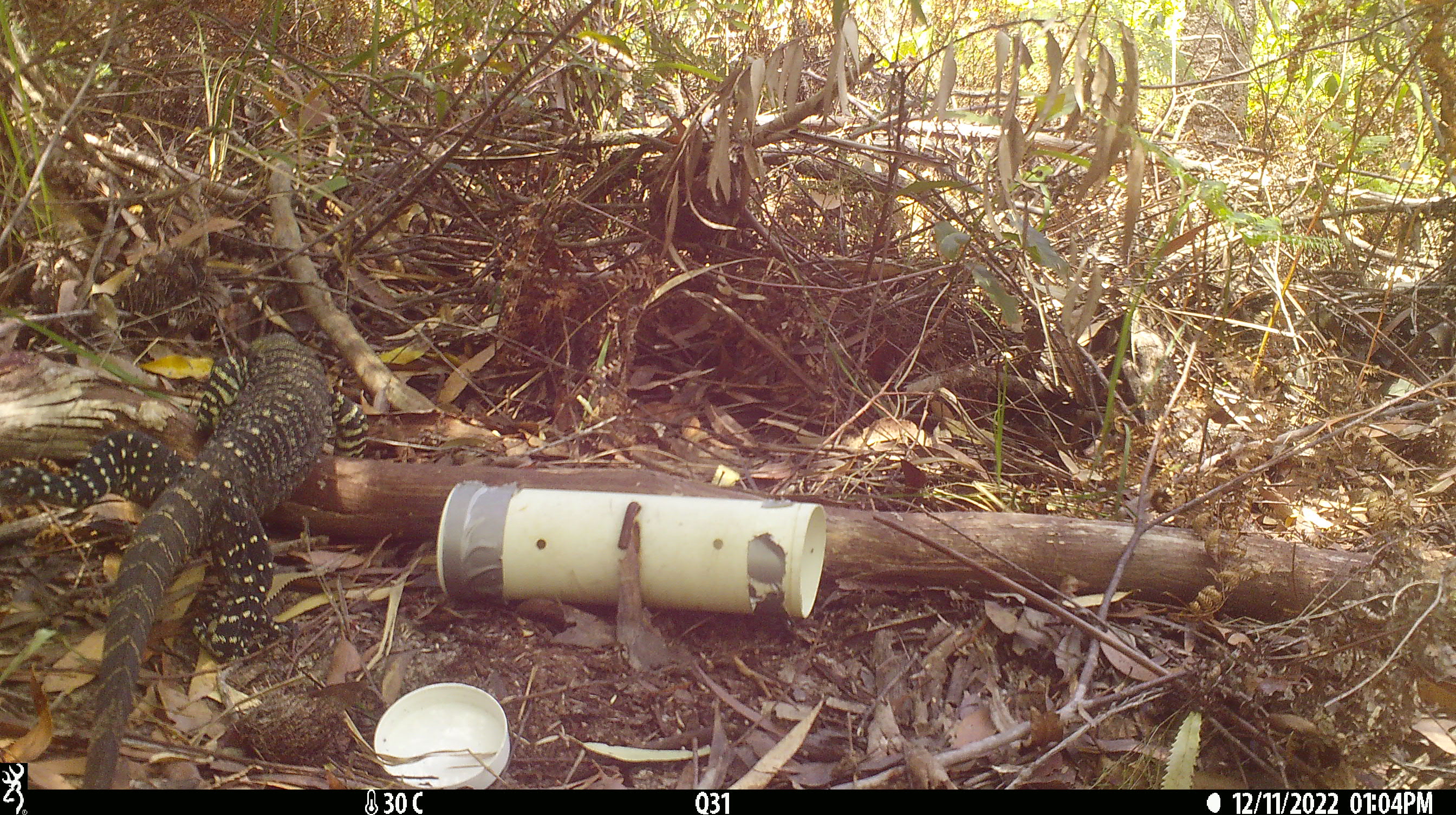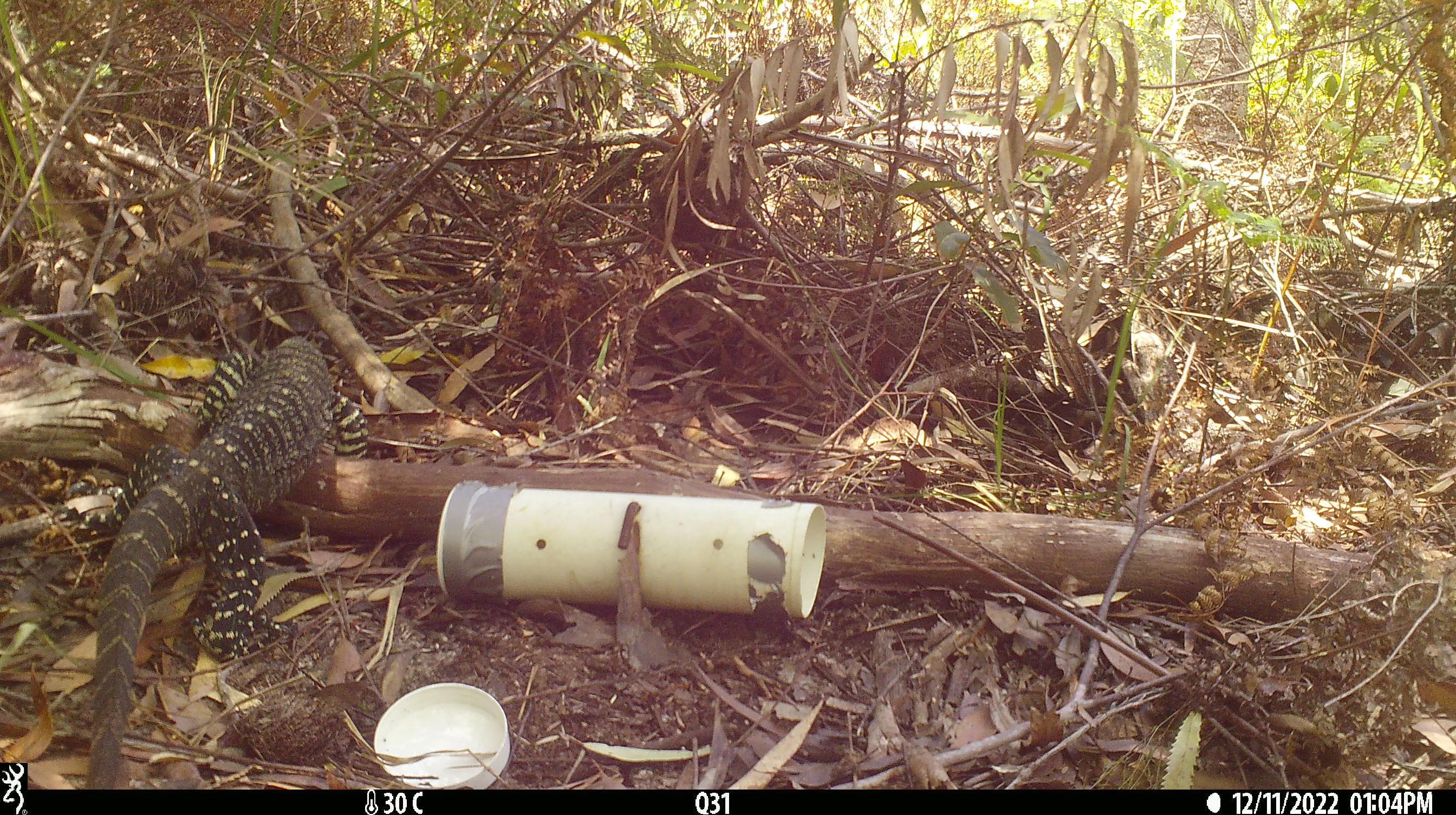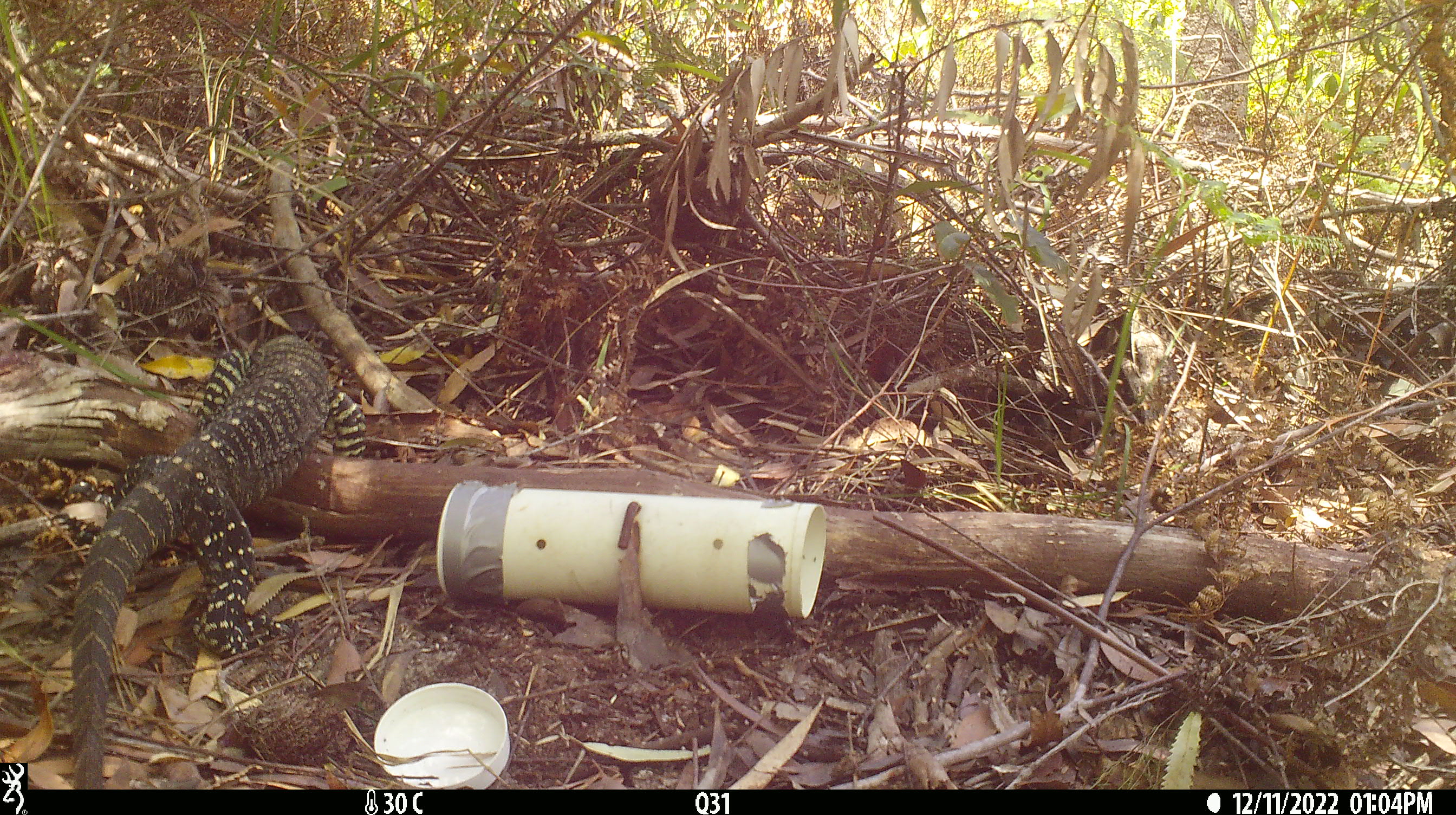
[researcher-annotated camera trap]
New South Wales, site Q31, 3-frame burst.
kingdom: Animalia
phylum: Chordata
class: Reptilia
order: Squamata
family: Varanidae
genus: Varanus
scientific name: Varanus varius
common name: lace monitor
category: goanna